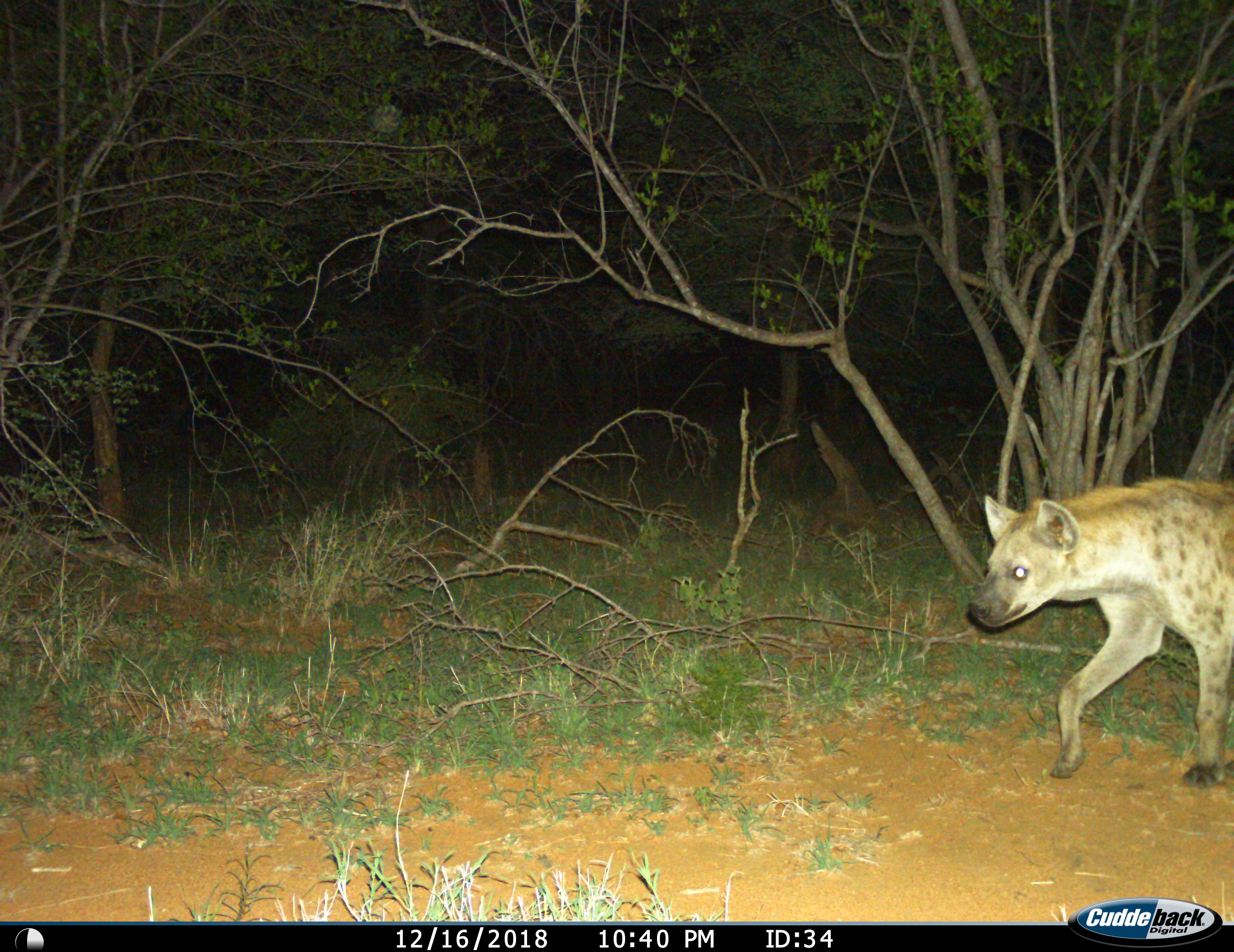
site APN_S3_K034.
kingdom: Animalia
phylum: Chordata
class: Mammalia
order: Carnivora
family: Hyaenidae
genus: Crocuta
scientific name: Crocuta crocuta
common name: spotted hyena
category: hyenaspotted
Hyenaspotted (spotted hyena) (Crocuta crocuta), count 1. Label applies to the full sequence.